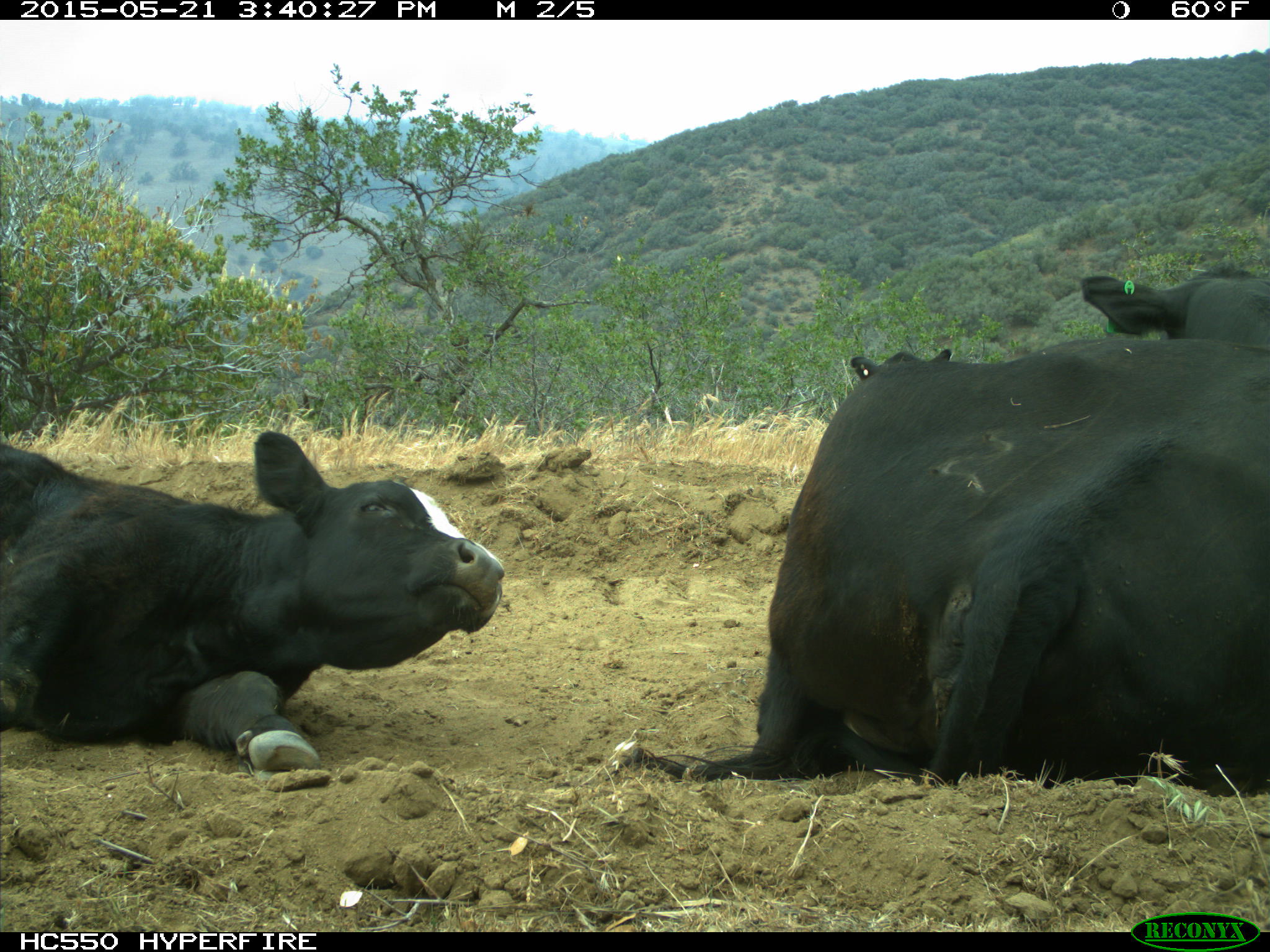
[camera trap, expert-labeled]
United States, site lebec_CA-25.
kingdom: Animalia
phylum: Chordata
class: Mammalia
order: Artiodactyla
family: Bovidae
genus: Bos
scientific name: Bos taurus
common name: domestic cow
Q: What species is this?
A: Bos taurus (domestic cow).